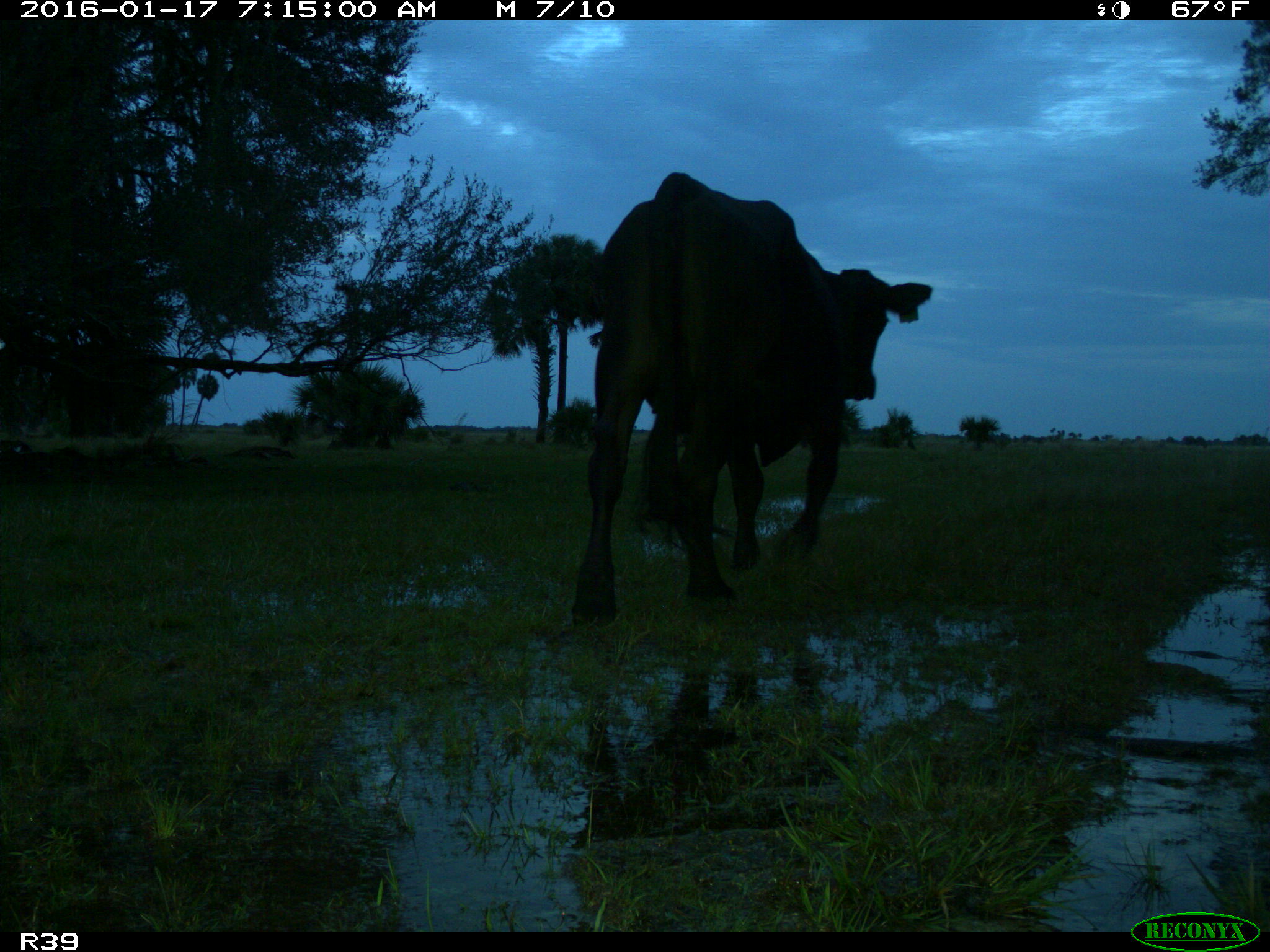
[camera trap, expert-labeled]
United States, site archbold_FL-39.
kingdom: Animalia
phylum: Chordata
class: Mammalia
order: Artiodactyla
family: Bovidae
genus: Bos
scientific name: Bos taurus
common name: domestic cow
Bos taurus (domestic cow).